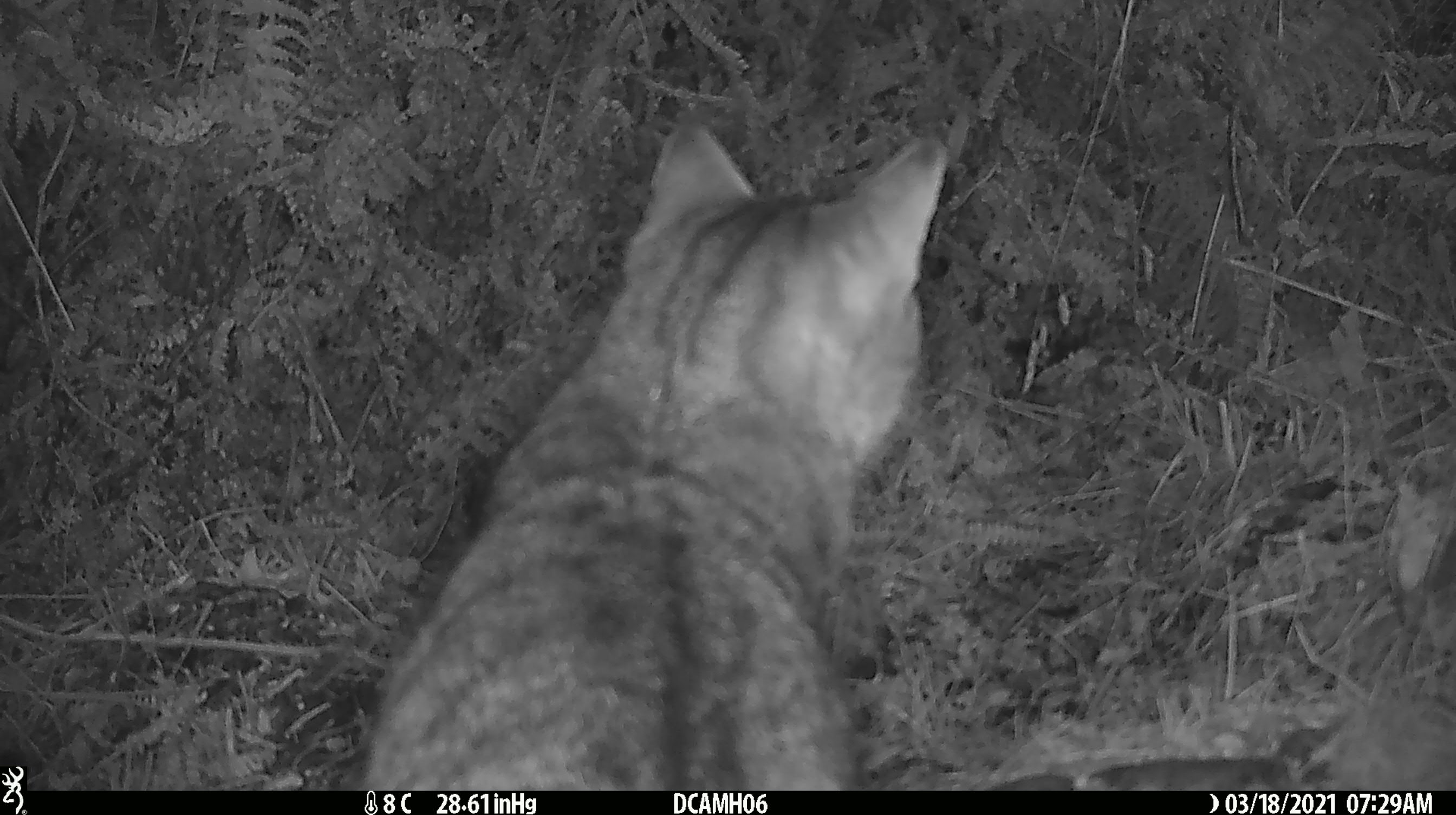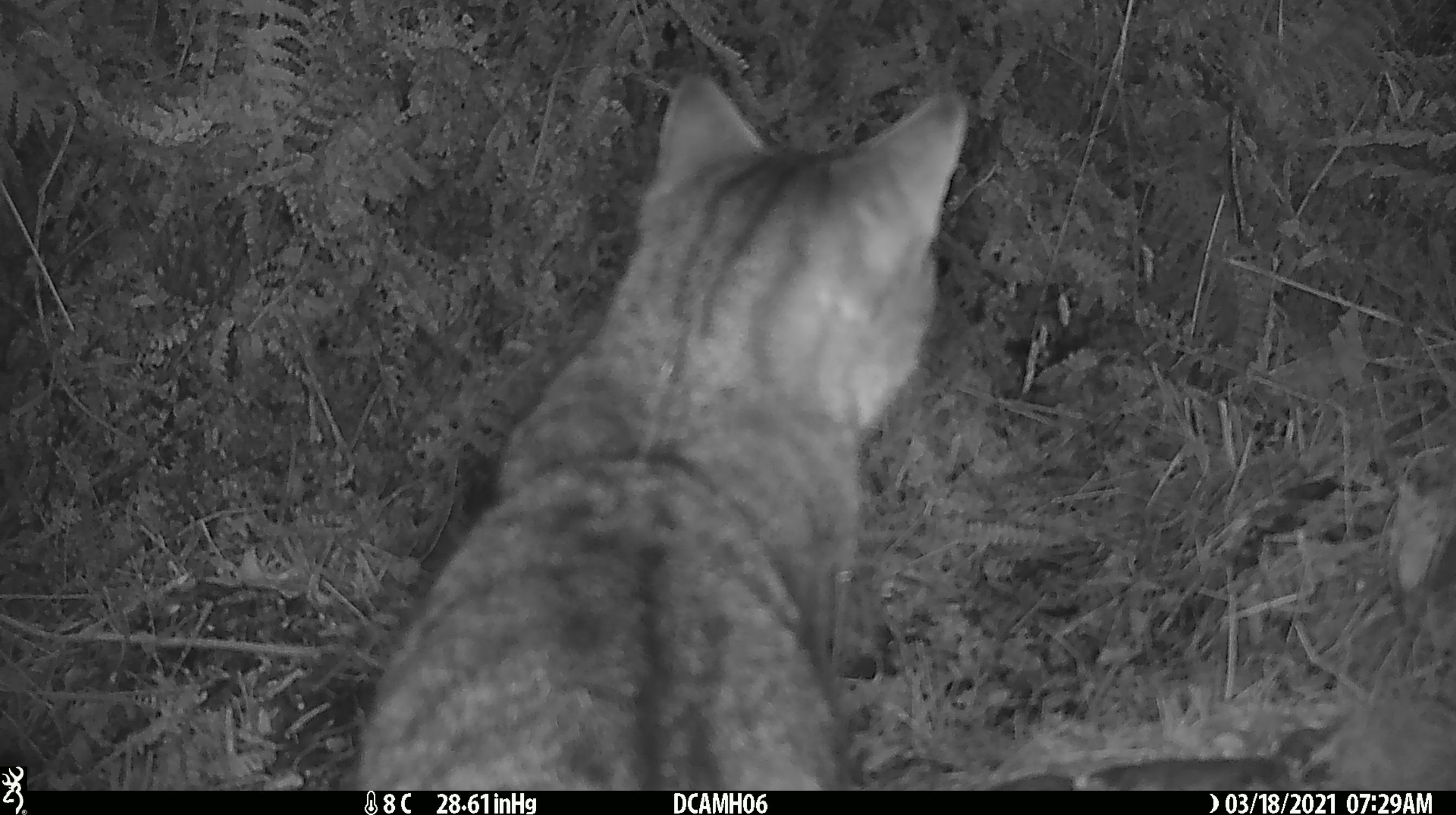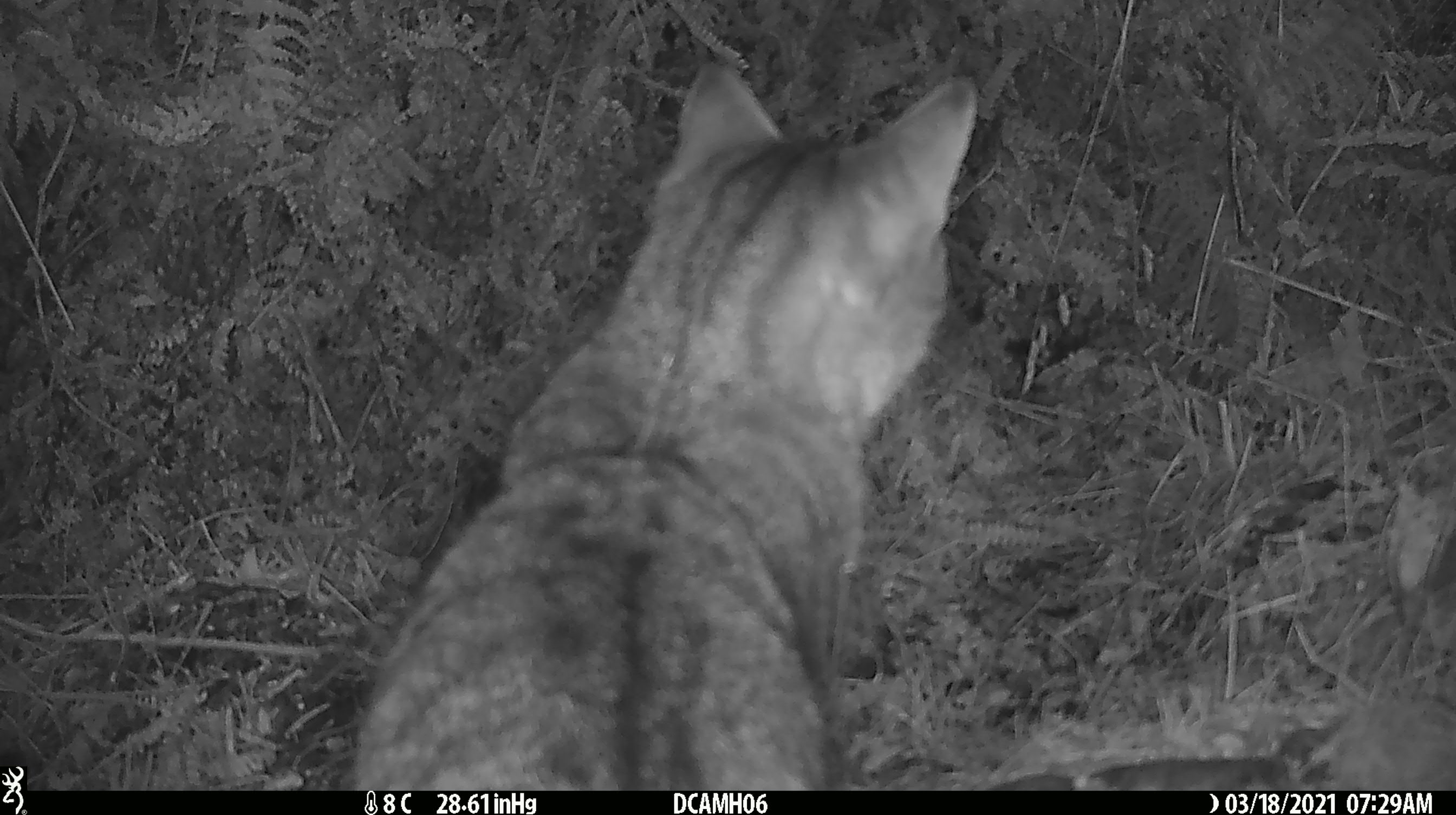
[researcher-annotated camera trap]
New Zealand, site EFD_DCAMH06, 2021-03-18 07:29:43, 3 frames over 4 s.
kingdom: Animalia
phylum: Chordata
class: Mammalia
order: Carnivora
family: Felidae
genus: Felis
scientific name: Felis catus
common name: domestic cat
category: cat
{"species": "cat (domestic cat) (Felis catus)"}